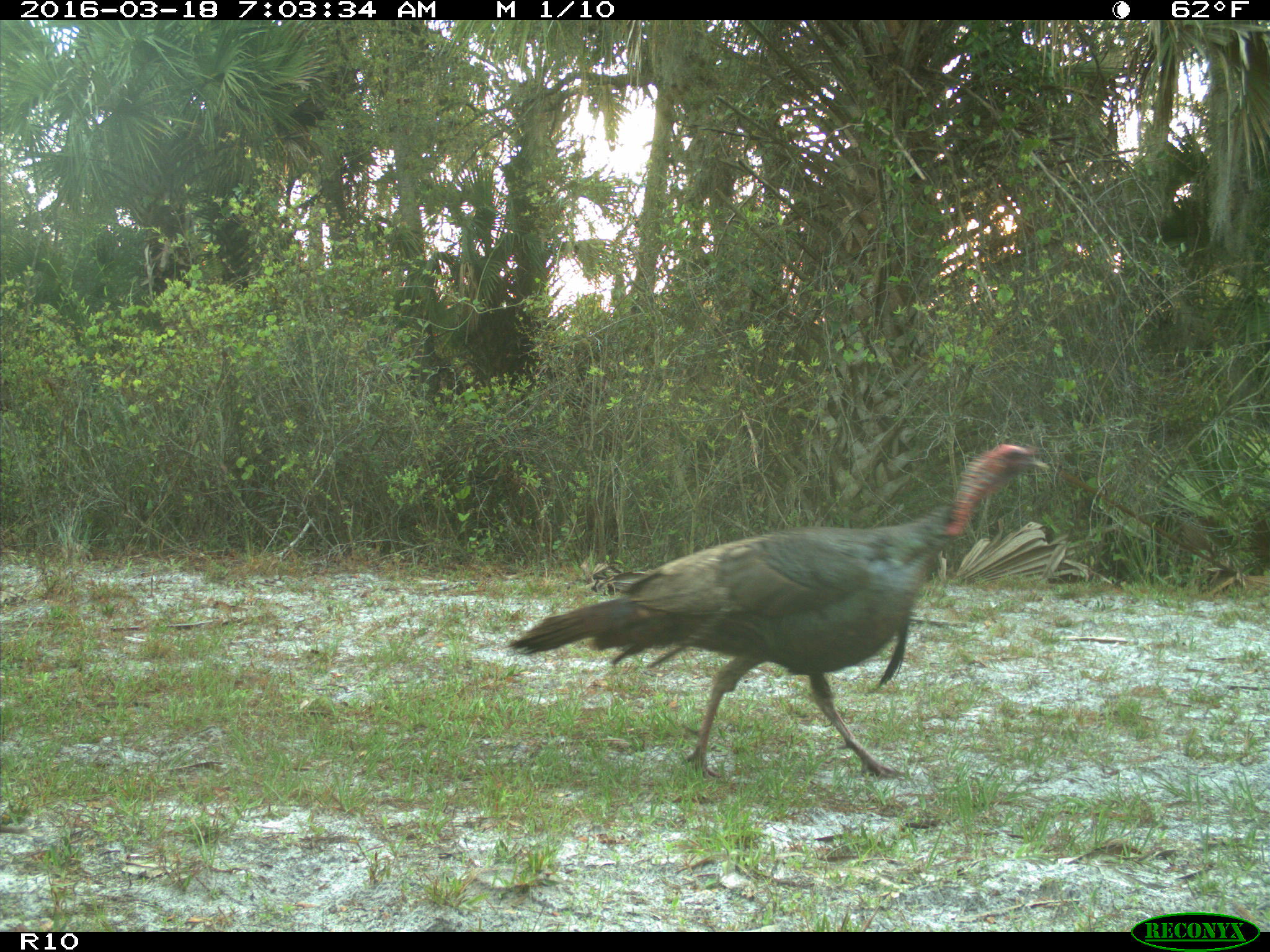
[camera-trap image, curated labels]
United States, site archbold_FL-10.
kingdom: Animalia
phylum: Chordata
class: Aves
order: Galliformes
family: Phasianidae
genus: Meleagris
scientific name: Meleagris gallopavo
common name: wild turkey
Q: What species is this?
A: Meleagris gallopavo (wild turkey).